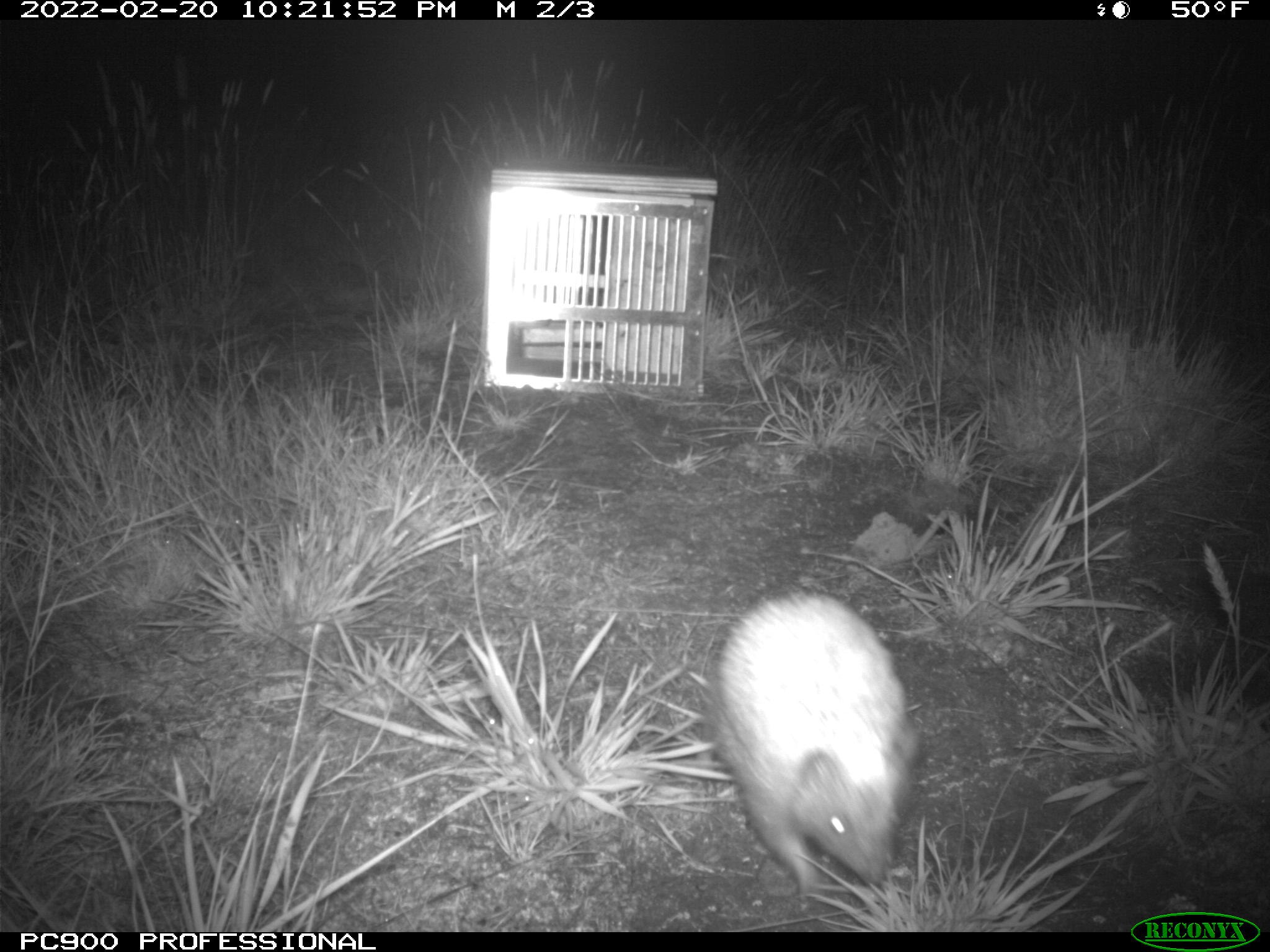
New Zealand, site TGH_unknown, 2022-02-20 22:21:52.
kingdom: Animalia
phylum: Chordata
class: Mammalia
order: Eulipotyphla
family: Erinaceidae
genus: Erinaceus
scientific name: Erinaceus europaeus europaeus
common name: european hedgehog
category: hedgehog